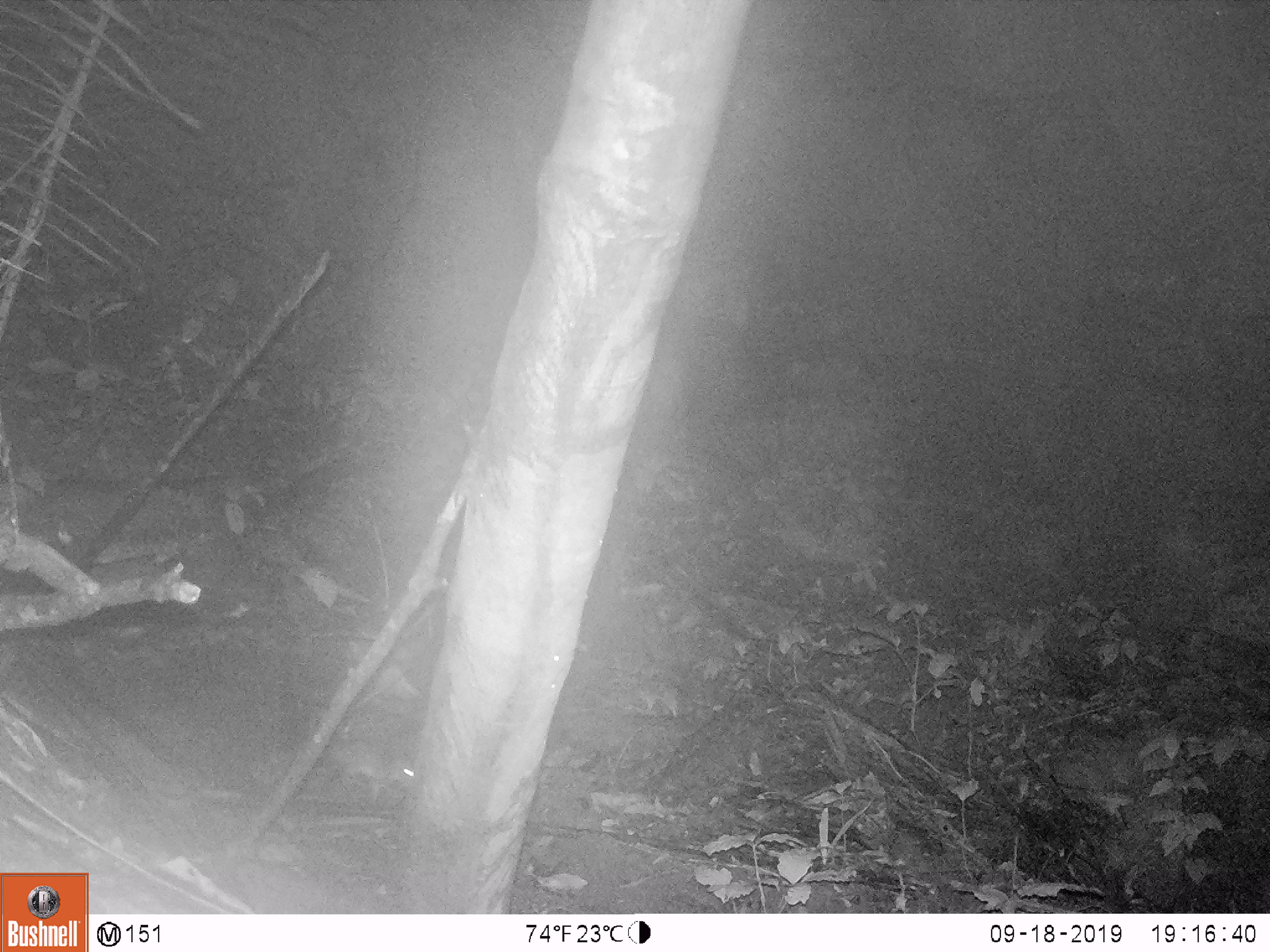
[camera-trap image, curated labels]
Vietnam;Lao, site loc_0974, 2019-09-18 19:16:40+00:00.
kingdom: Animalia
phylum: Chordata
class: Mammalia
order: Rodentia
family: Muridae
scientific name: Muridae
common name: old-world mice and rats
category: unidentified murid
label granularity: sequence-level